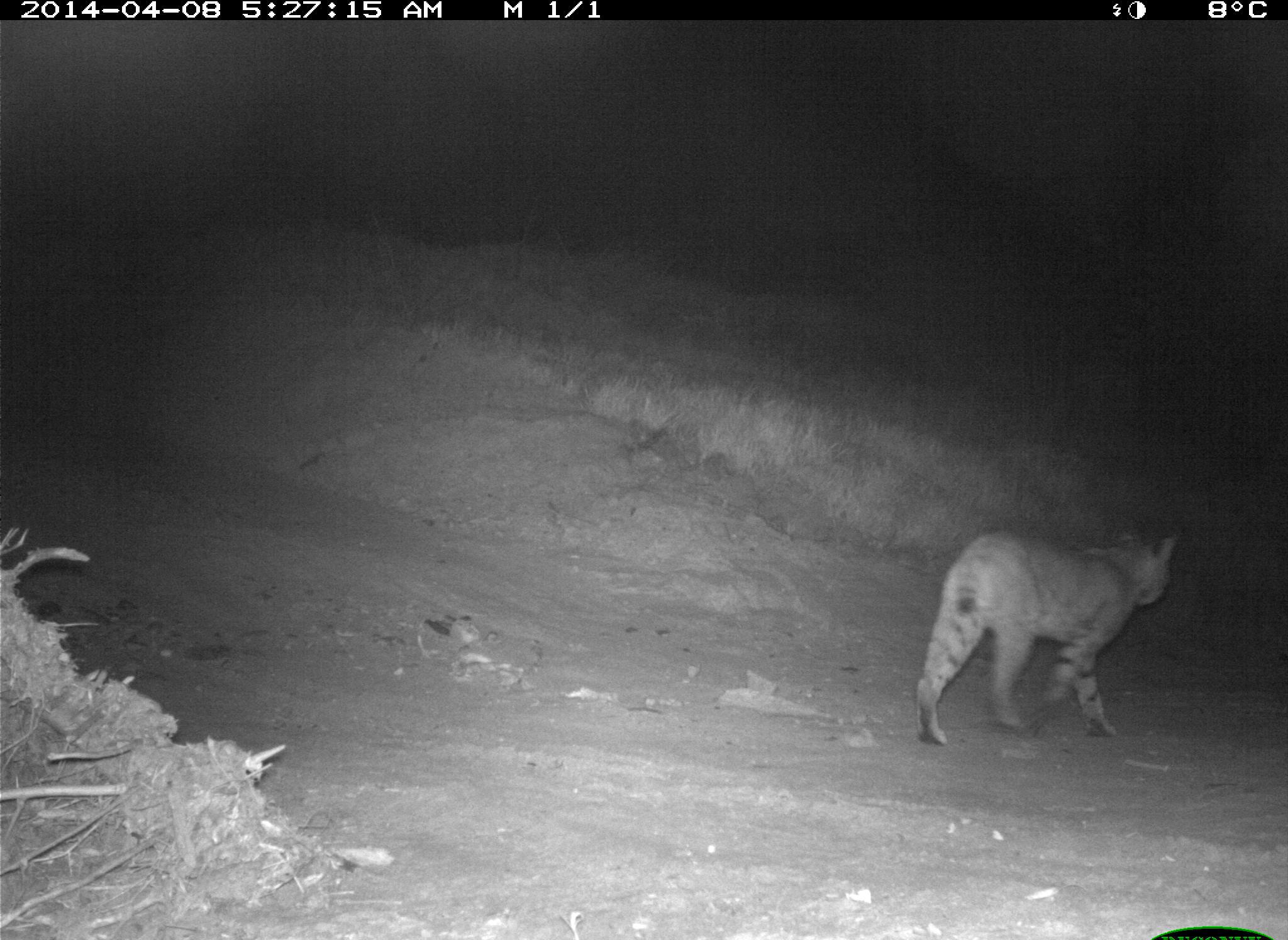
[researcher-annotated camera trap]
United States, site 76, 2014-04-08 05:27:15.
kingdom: Animalia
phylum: Chordata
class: Mammalia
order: Carnivora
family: Felidae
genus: Lynx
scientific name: Lynx rufus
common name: bobcat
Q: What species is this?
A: Bobcat (Lynx rufus).